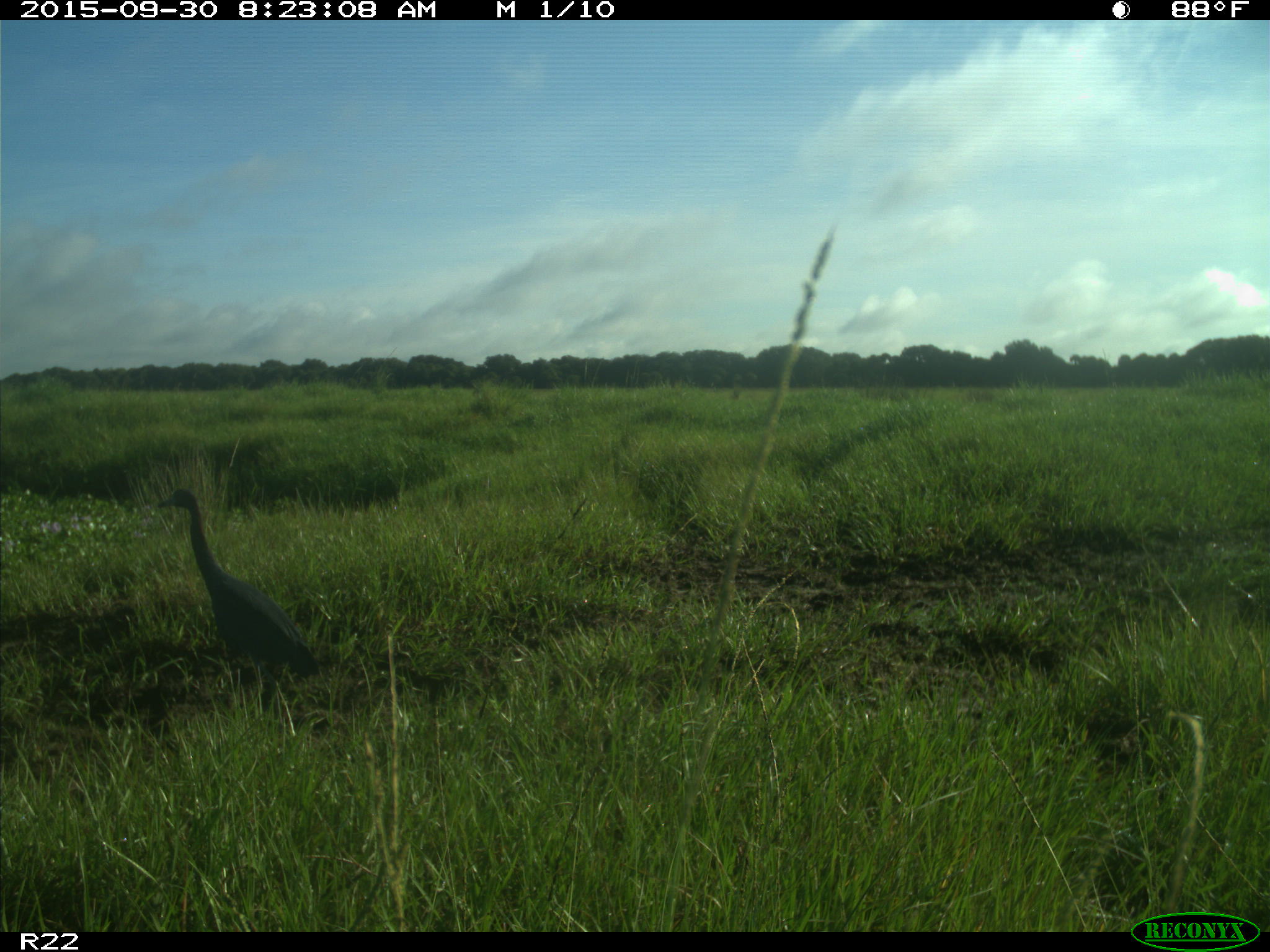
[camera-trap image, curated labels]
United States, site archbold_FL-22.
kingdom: Animalia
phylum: Chordata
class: Aves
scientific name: Aves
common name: birds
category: unidentified bird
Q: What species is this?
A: Unidentified bird (birds) (Aves).